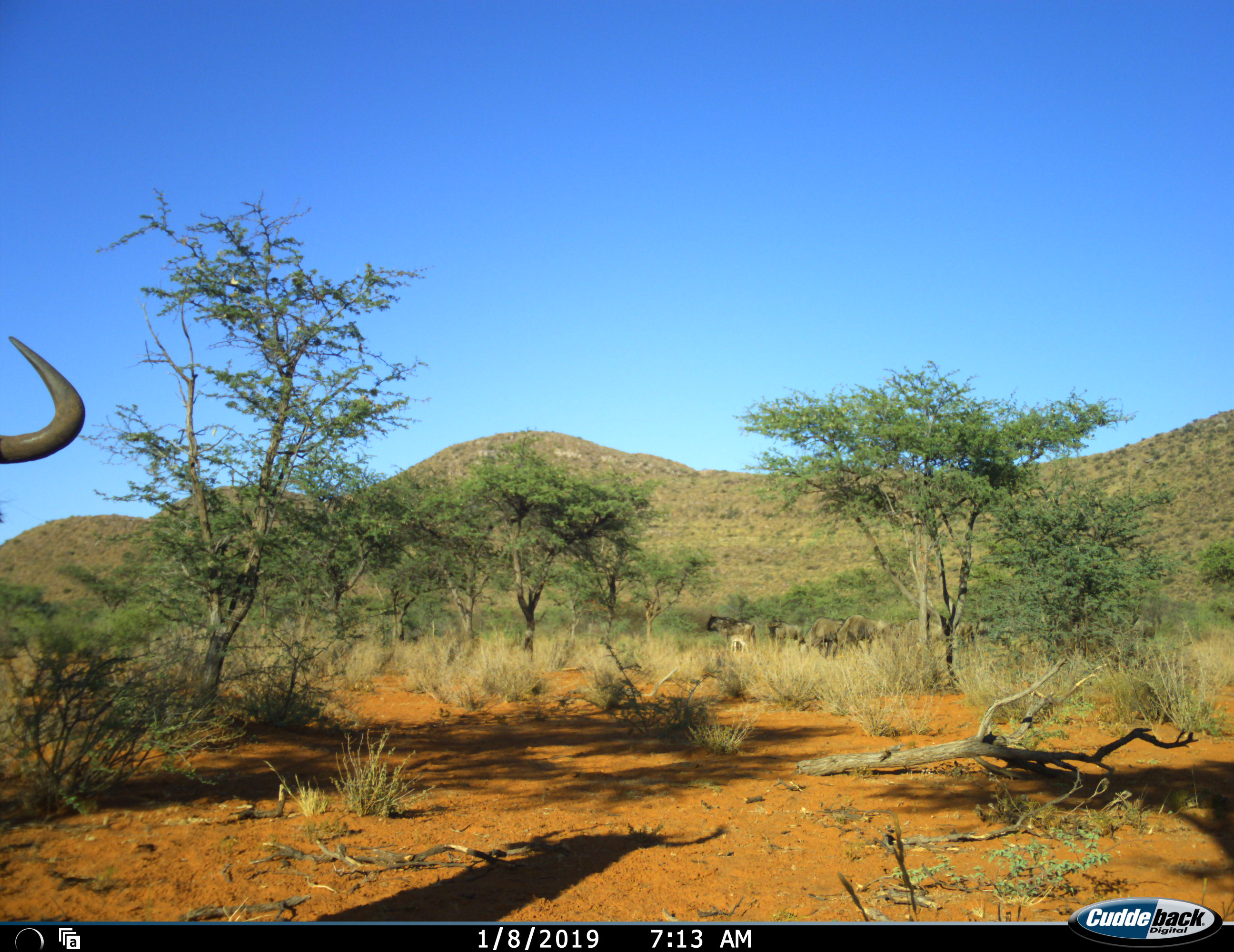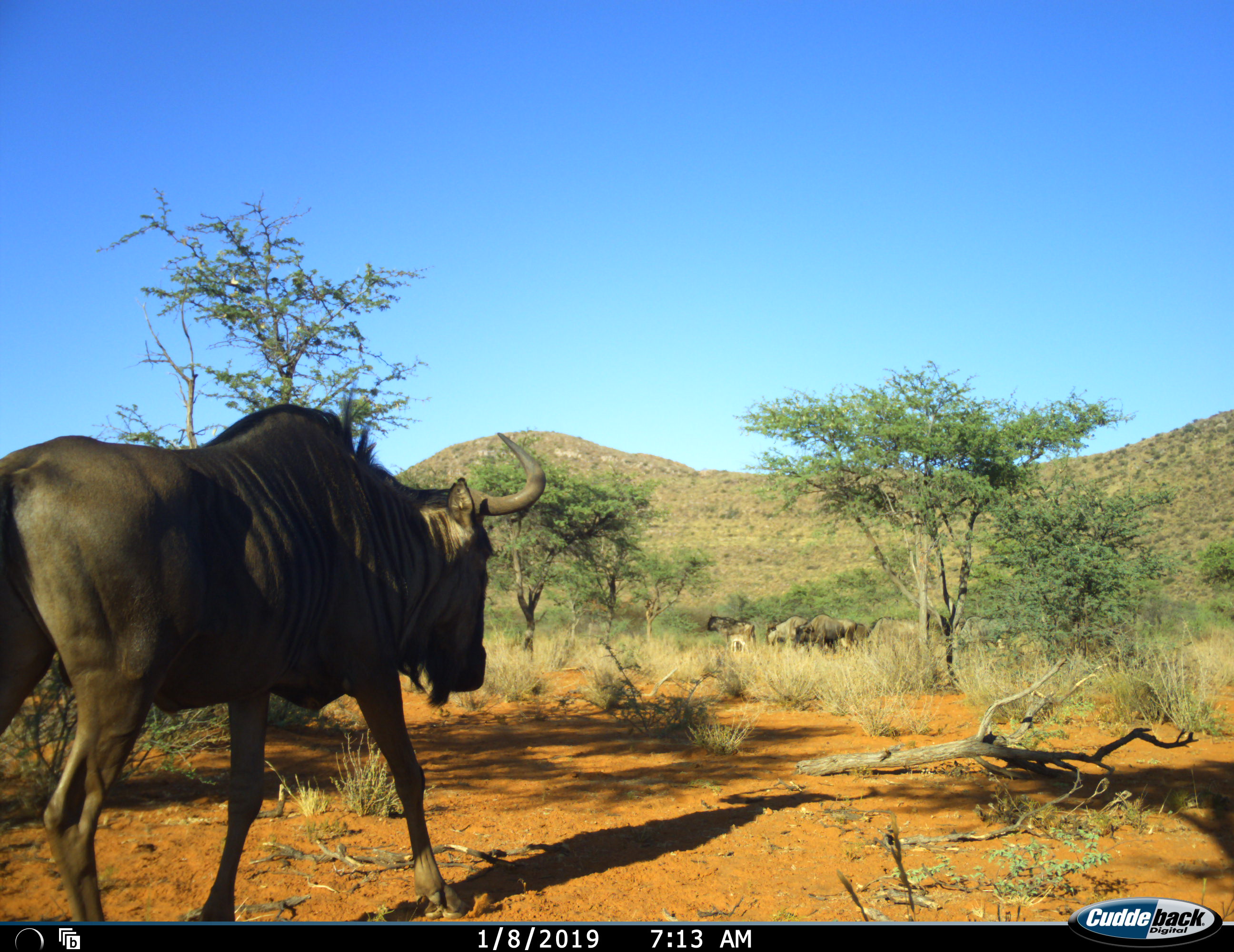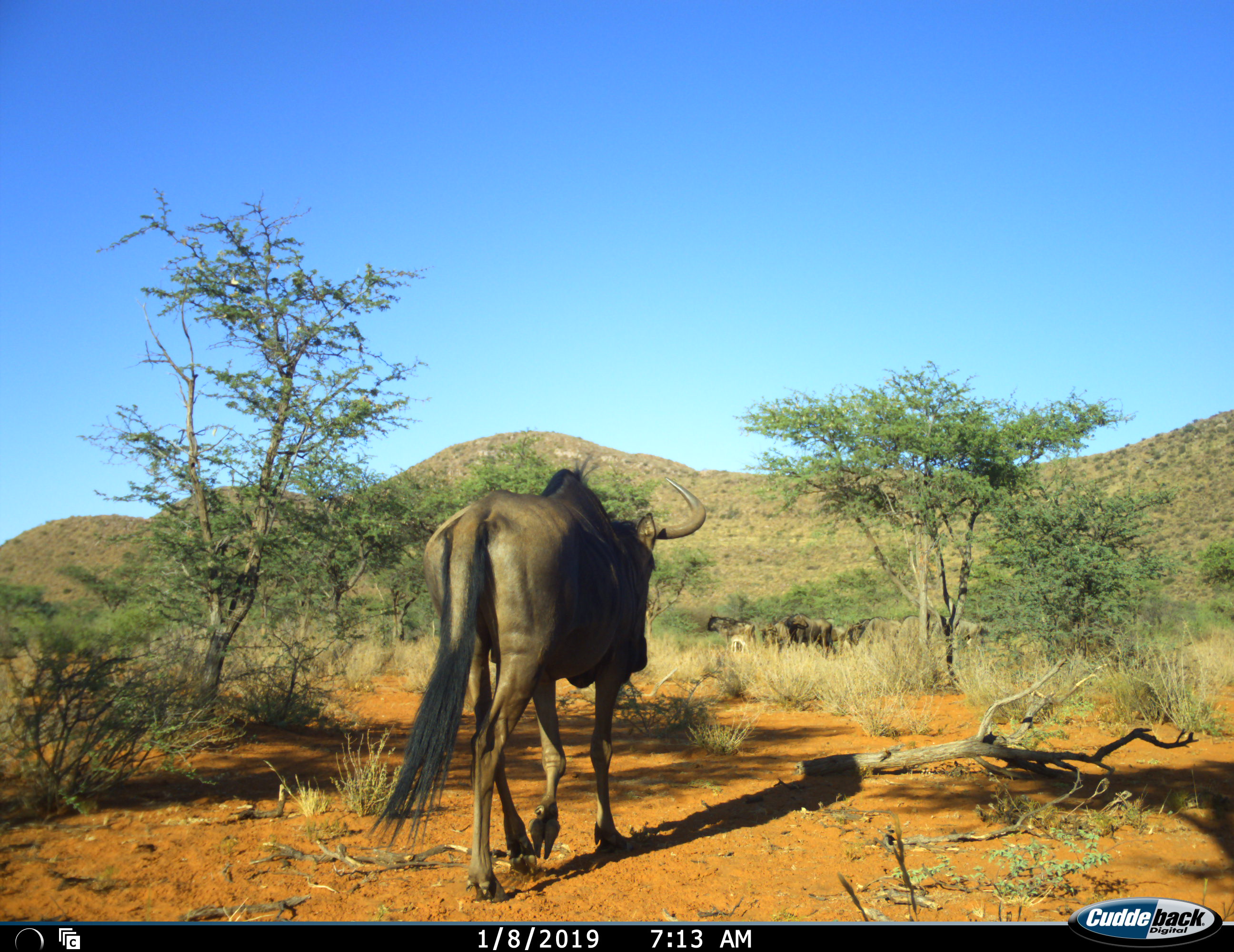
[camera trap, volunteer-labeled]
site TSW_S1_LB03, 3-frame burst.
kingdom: Animalia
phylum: Chordata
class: Mammalia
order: Artiodactyla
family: Bovidae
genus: Connochaetes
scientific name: Connochaetes taurinus taurinus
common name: blue wildebeest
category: wildebeestblue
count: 5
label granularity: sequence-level